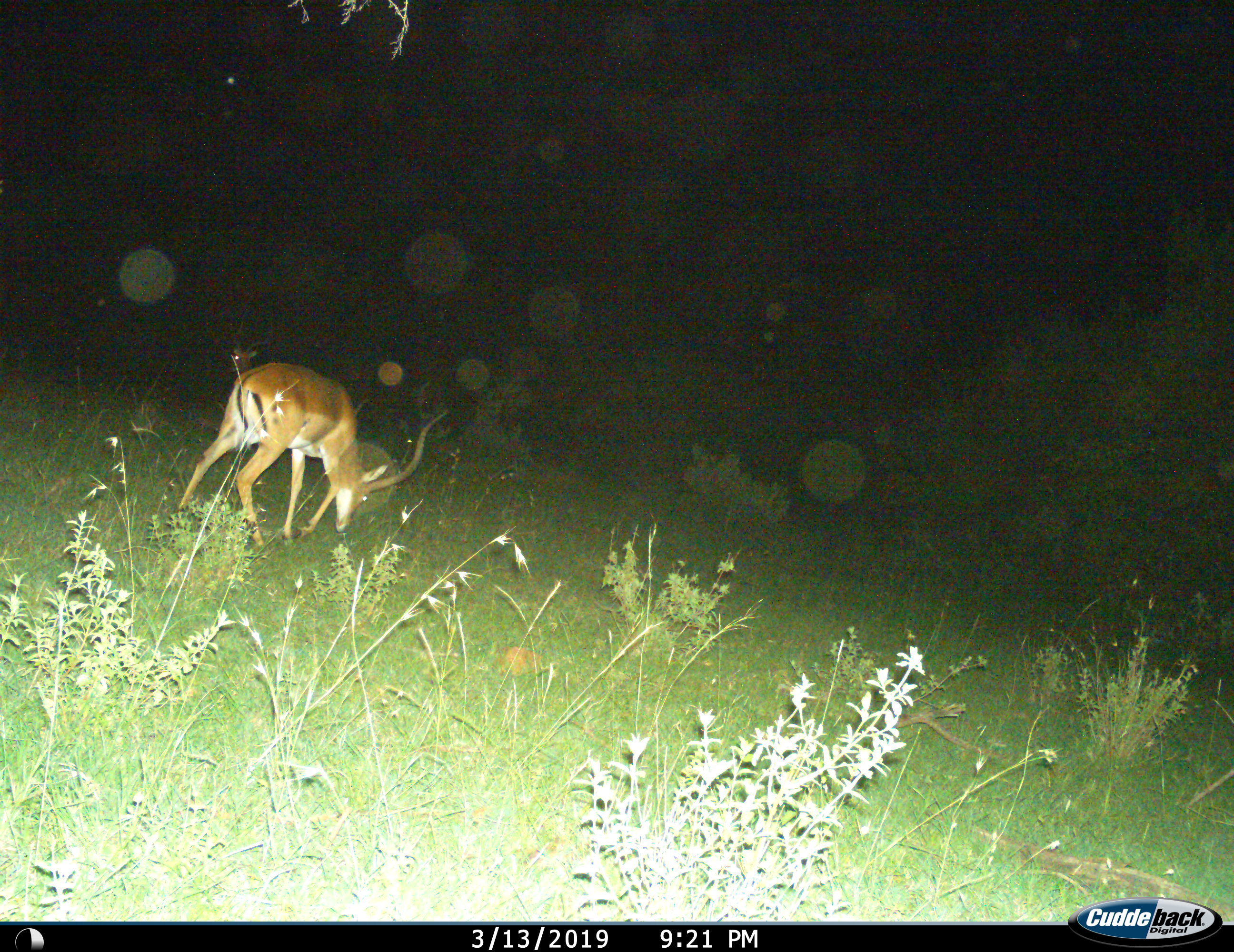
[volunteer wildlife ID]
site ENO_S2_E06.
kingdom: Animalia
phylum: Chordata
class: Mammalia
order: Artiodactyla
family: Bovidae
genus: Aepyceros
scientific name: Aepyceros melampus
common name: impala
Impala (Aepyceros melampus), count 1. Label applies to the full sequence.